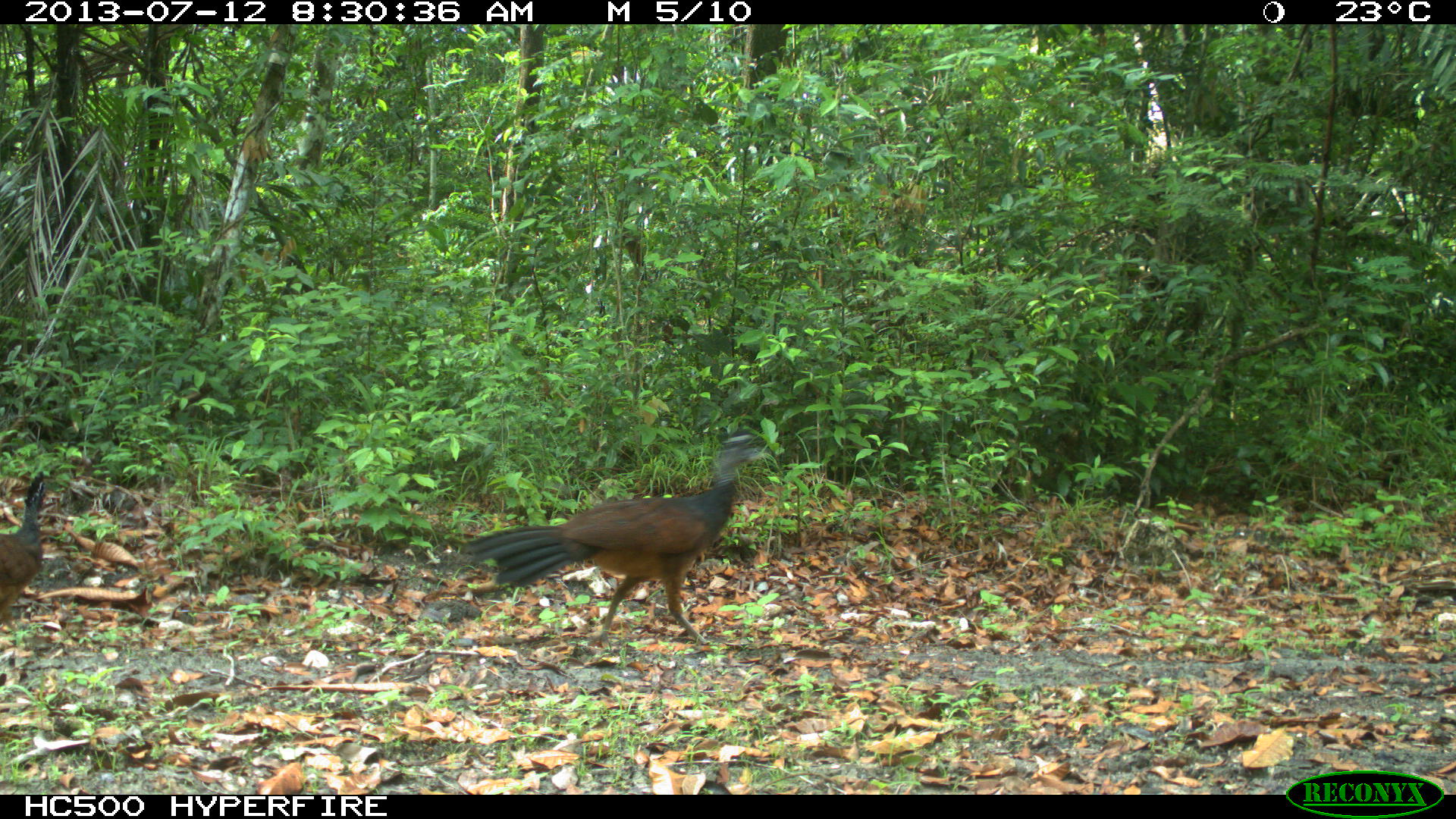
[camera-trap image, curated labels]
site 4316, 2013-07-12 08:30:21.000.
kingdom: Animalia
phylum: Chordata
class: Aves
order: Galliformes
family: Cracidae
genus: Crax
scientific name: Crax rubra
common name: great curassow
Crax rubra (great curassow), count 2.